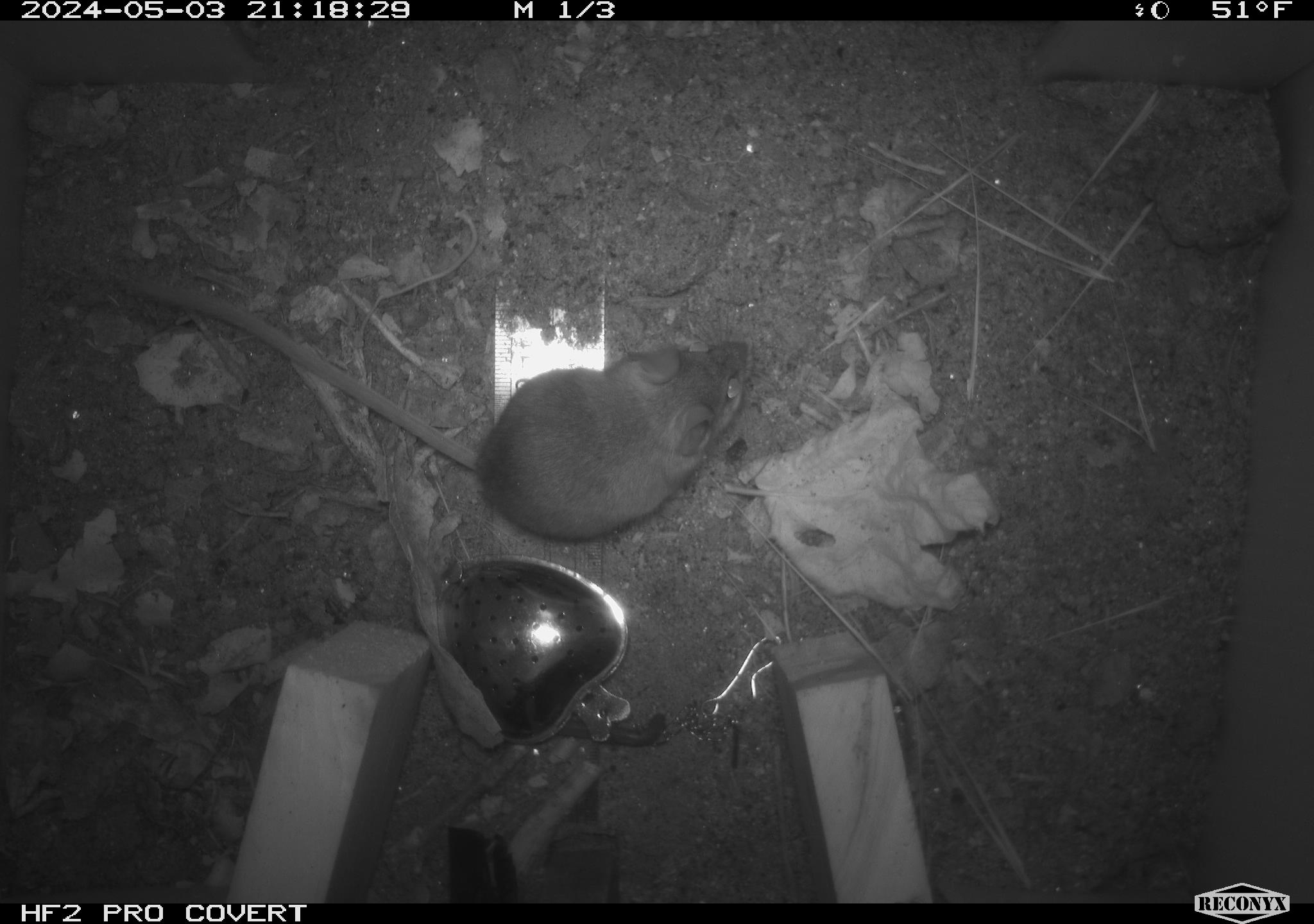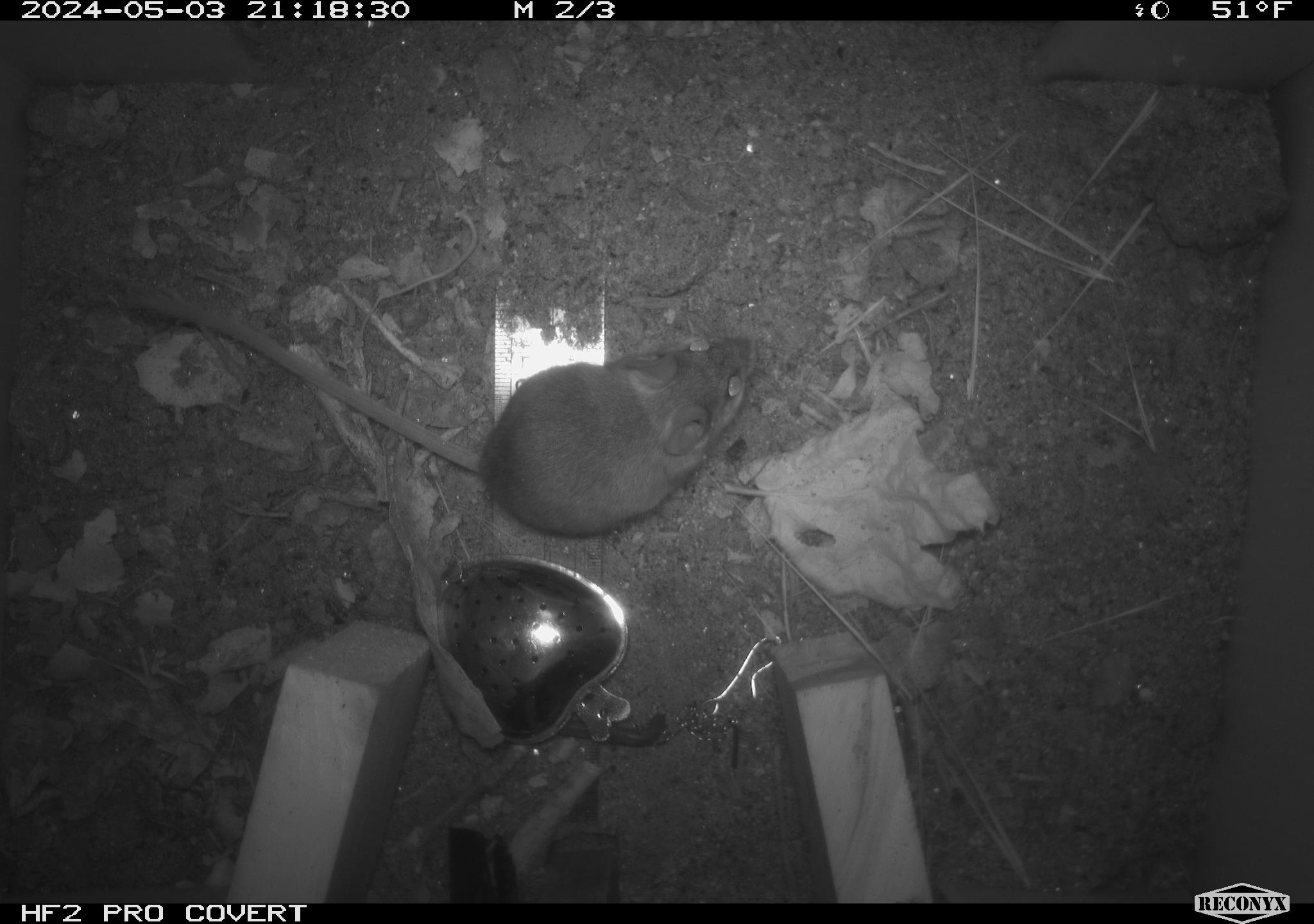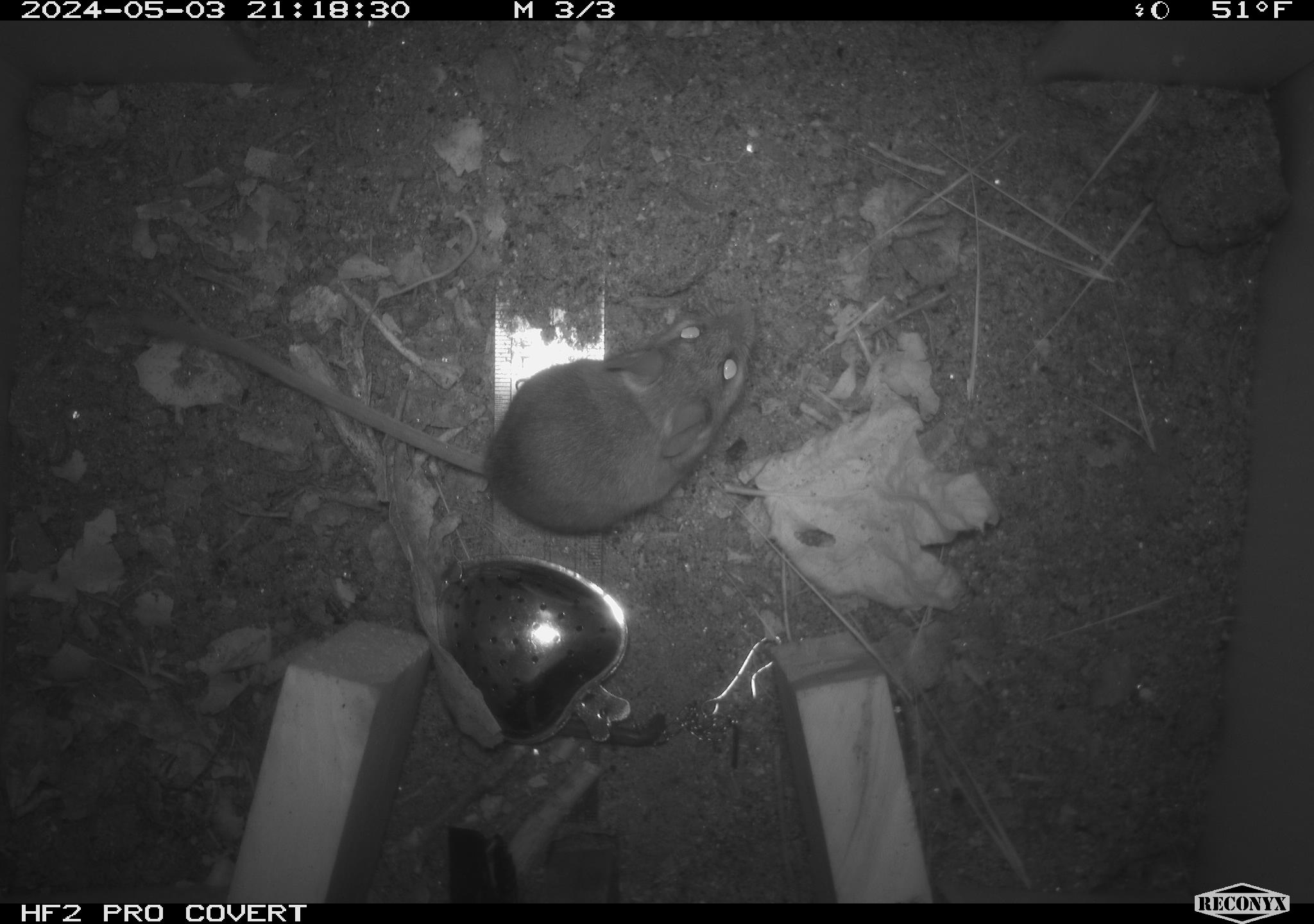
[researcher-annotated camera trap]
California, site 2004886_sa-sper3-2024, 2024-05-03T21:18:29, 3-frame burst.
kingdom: Animalia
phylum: Chordata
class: Mammalia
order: Rodentia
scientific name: Rodentia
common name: mouse species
Mouse species (Rodentia).